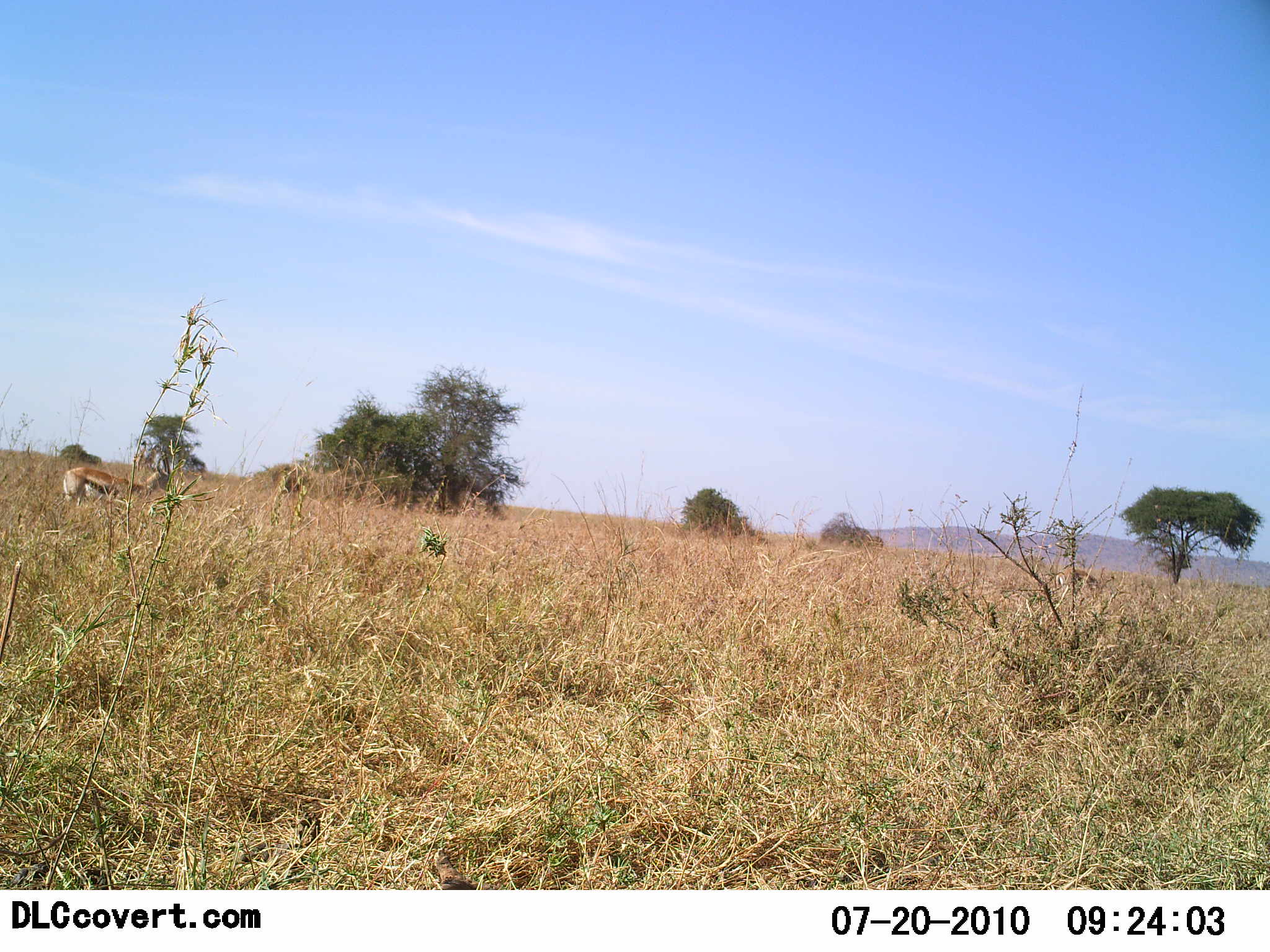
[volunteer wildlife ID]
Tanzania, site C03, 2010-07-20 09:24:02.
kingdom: Animalia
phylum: Chordata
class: Mammalia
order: Artiodactyla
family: Bovidae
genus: Eudorcas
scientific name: Eudorcas thomsonii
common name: thomson's gazelle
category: gazellethomsons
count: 1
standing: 82%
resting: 9%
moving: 9%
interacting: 0%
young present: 0%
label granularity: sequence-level